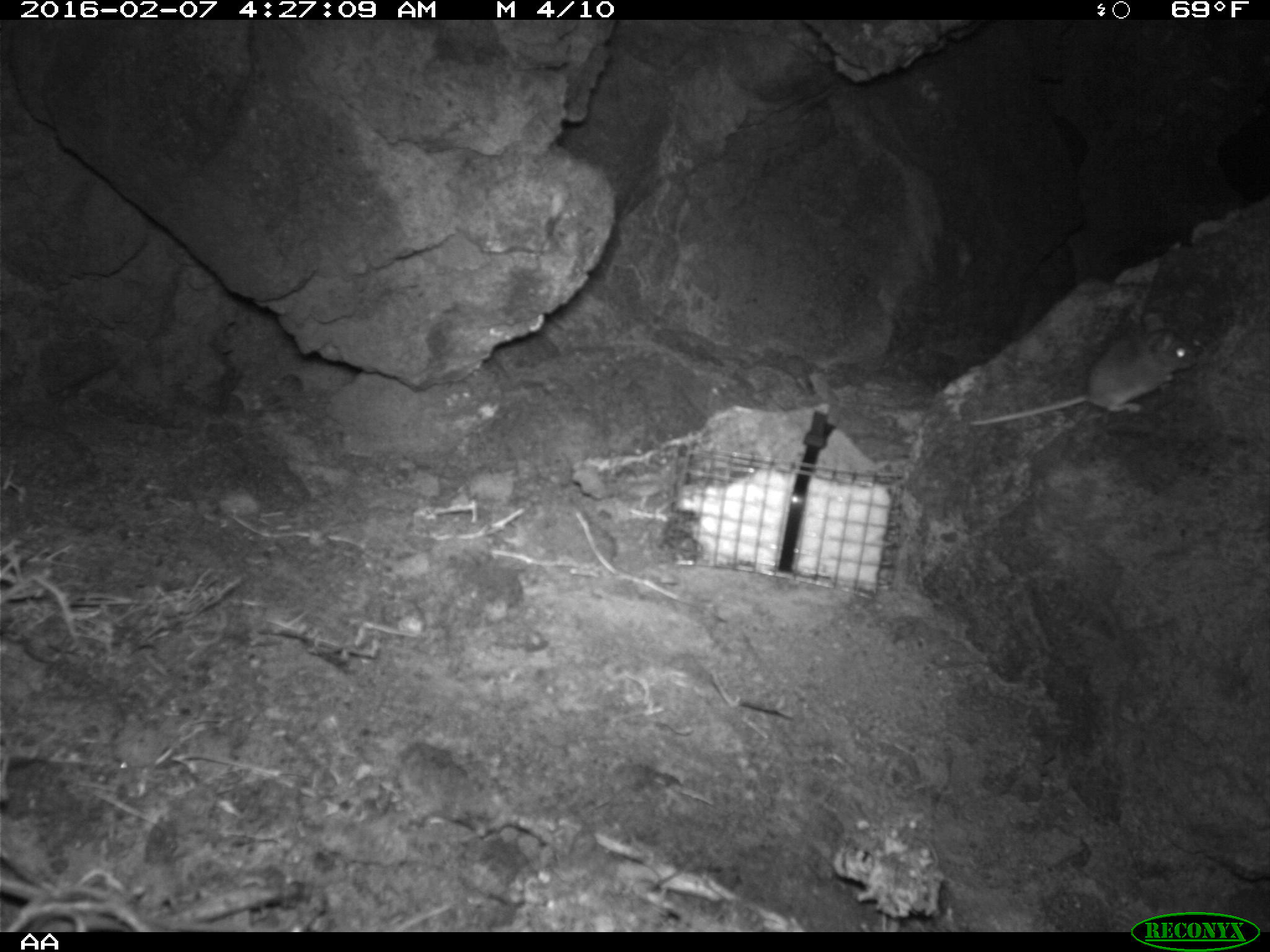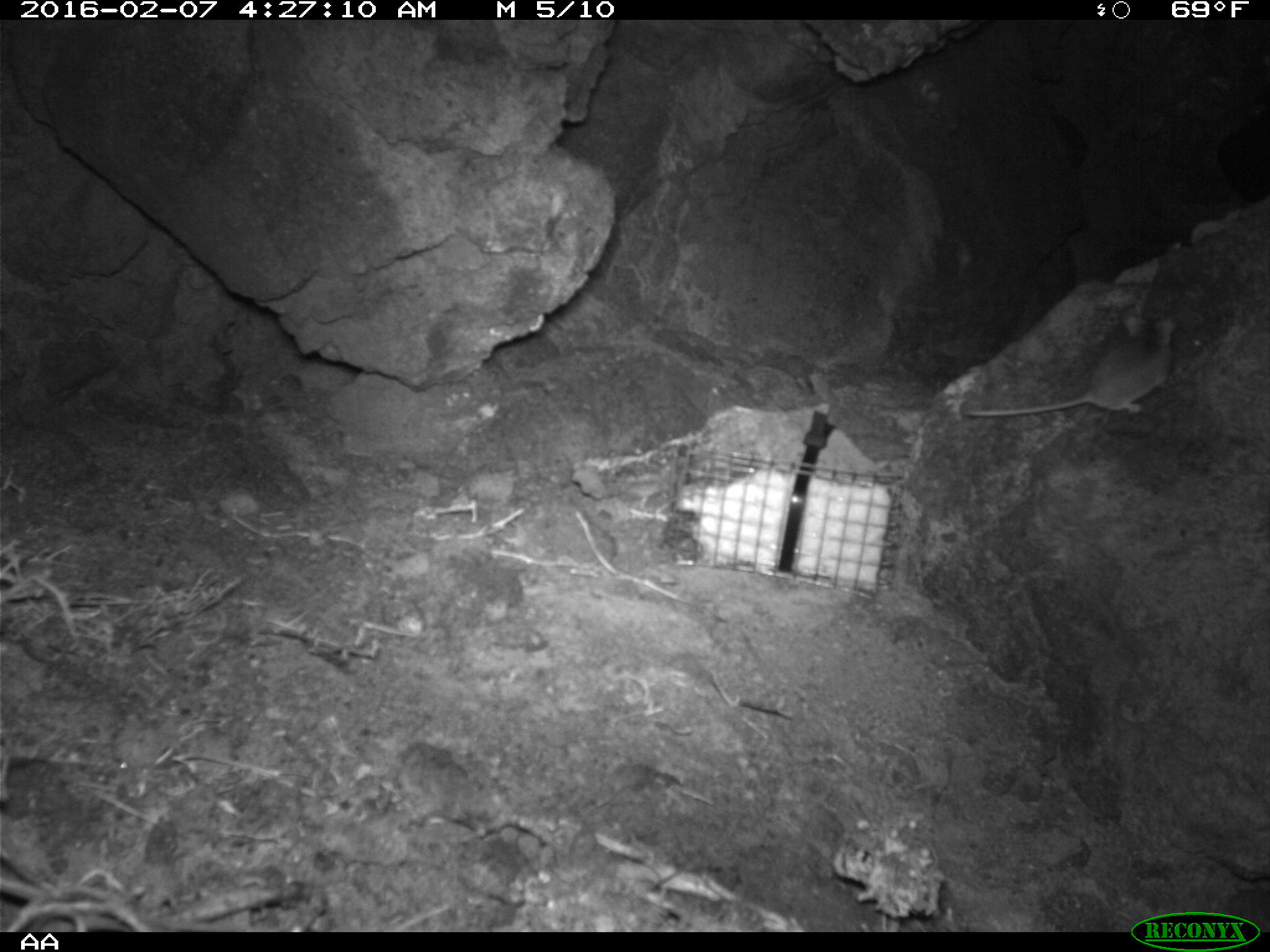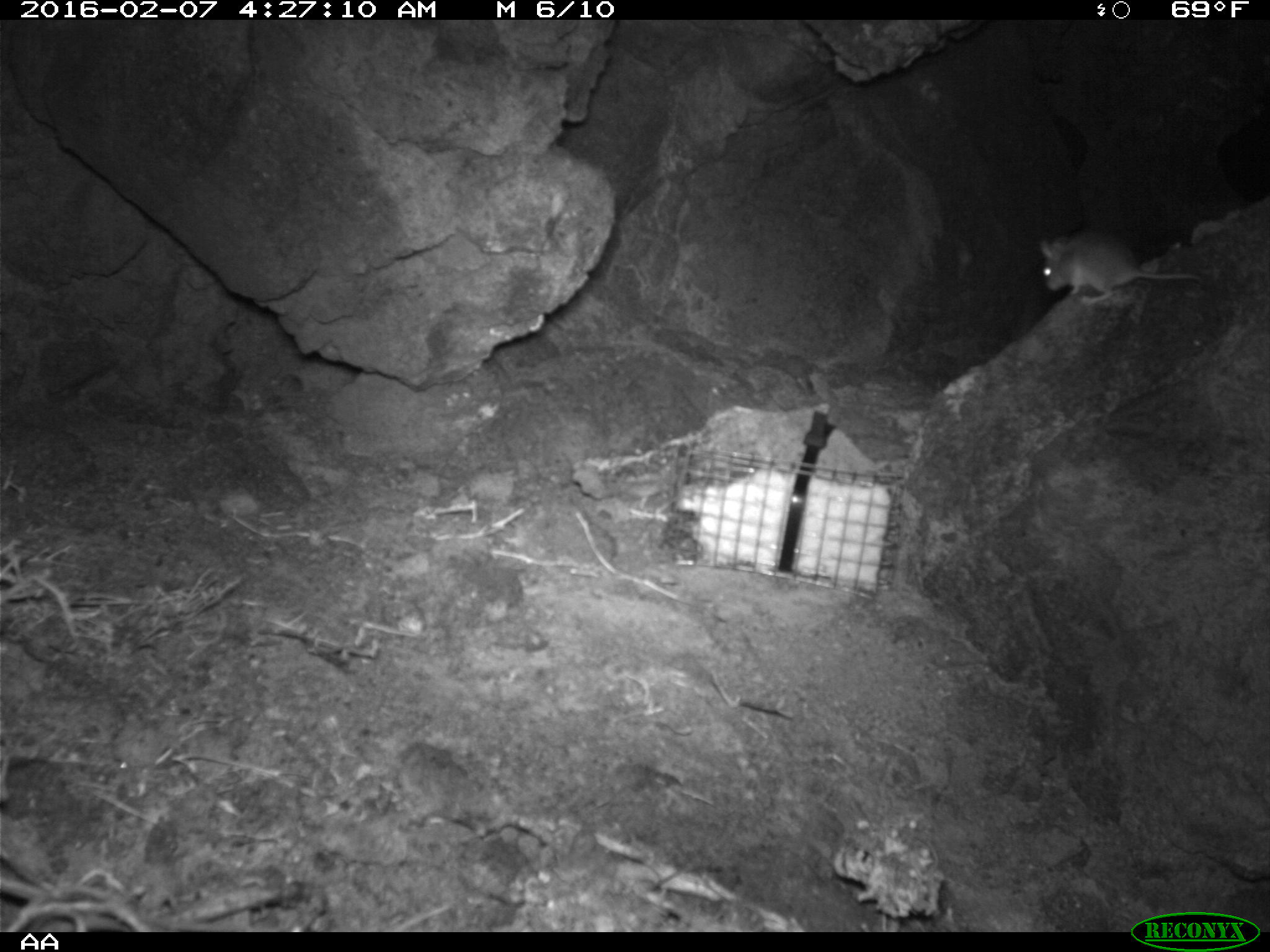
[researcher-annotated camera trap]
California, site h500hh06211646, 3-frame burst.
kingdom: Animalia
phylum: Chordata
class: Mammalia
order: Rodentia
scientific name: Rodentia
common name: rodent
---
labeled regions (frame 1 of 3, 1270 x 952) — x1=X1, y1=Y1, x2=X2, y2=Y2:
rodent: x1=969, y1=312, x2=1200, y2=430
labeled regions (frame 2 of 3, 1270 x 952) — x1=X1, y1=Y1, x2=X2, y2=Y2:
rodent: x1=959, y1=308, x2=1181, y2=426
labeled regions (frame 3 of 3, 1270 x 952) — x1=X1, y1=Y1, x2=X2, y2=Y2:
rodent: x1=1039, y1=228, x2=1201, y2=304